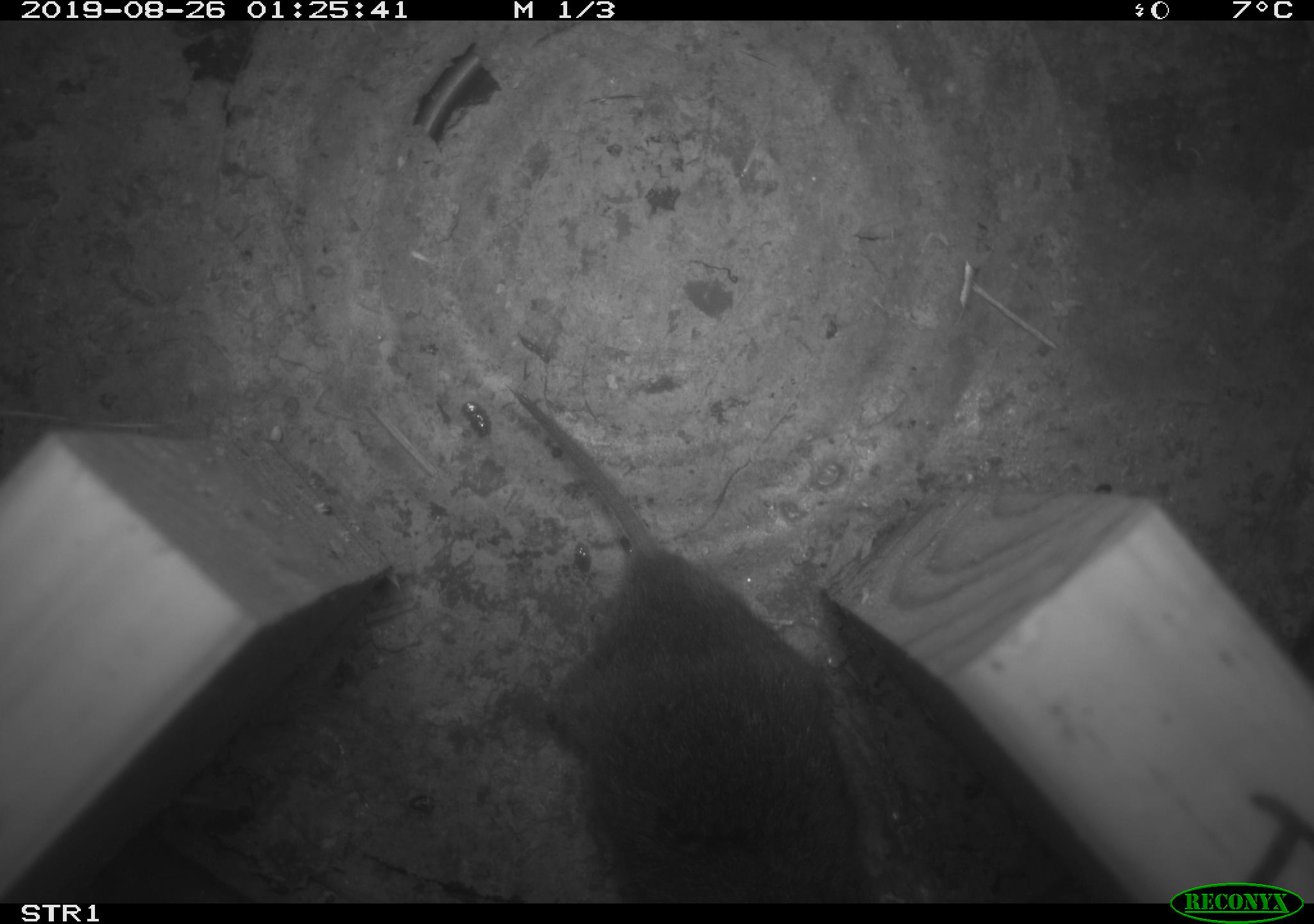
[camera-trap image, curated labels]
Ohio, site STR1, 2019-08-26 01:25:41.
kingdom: Animalia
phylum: Chordata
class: Mammalia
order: Rodentia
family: Cricetidae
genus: Microtus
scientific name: Microtus pennsylvanicus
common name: meadow vole